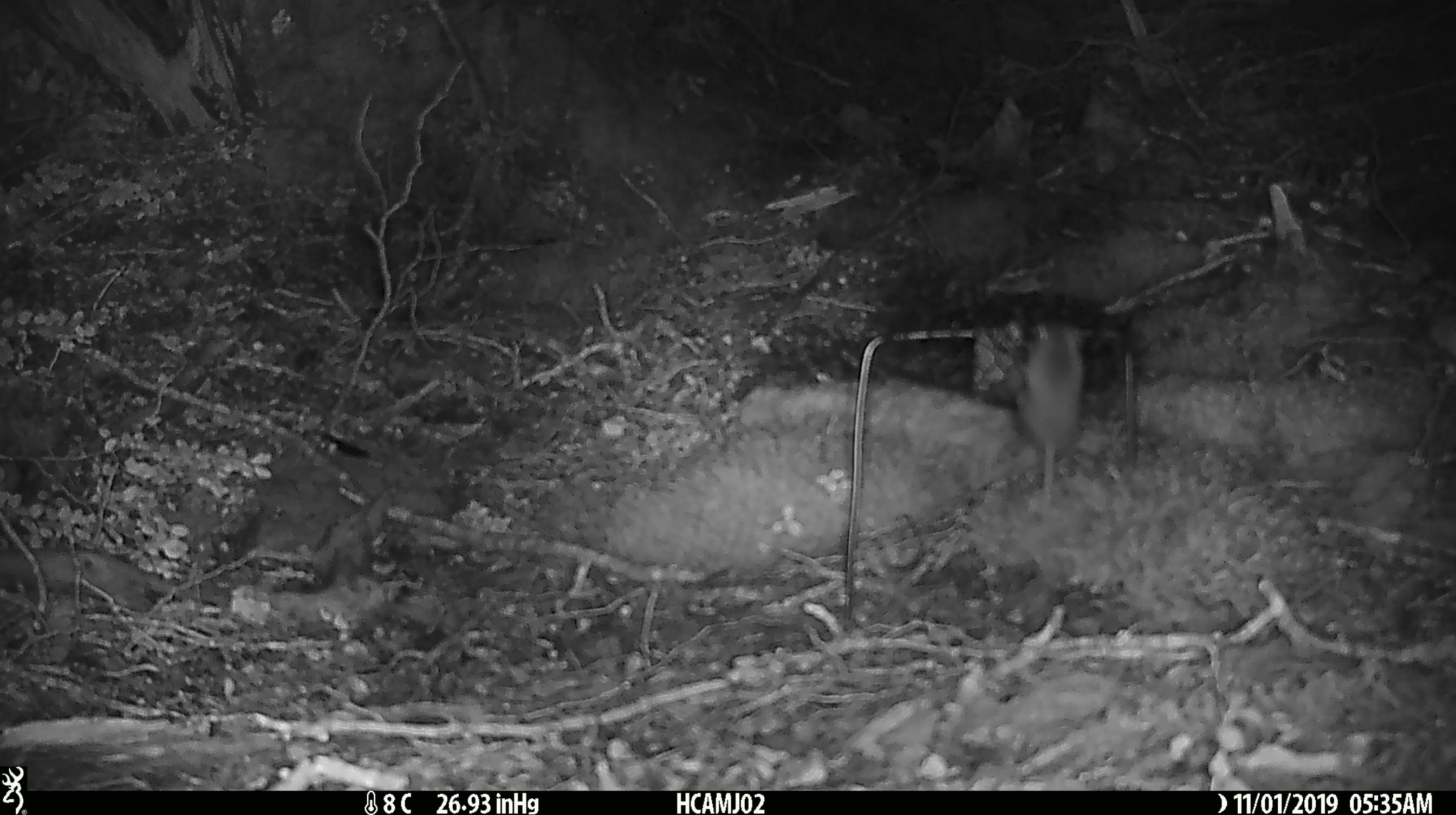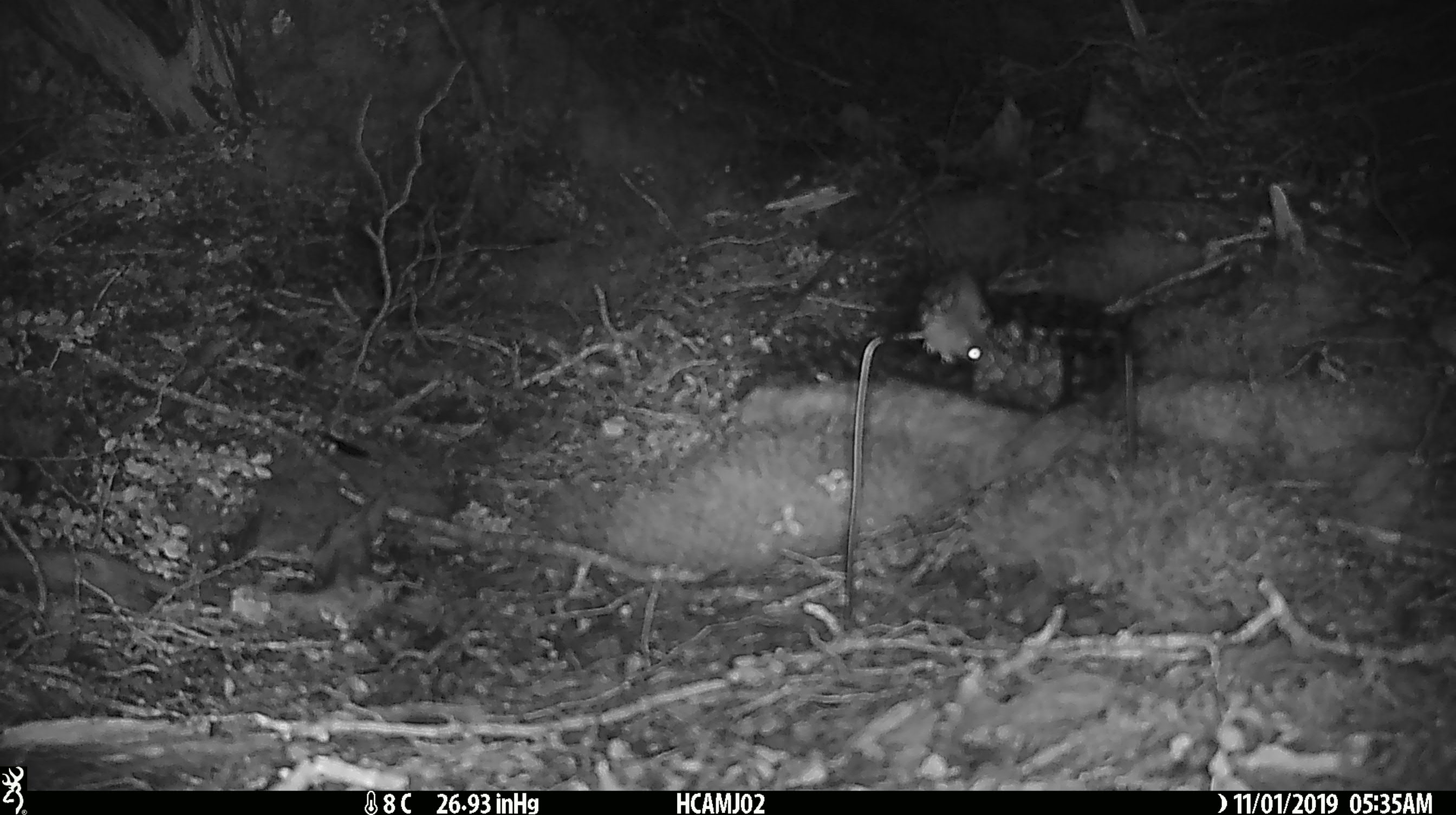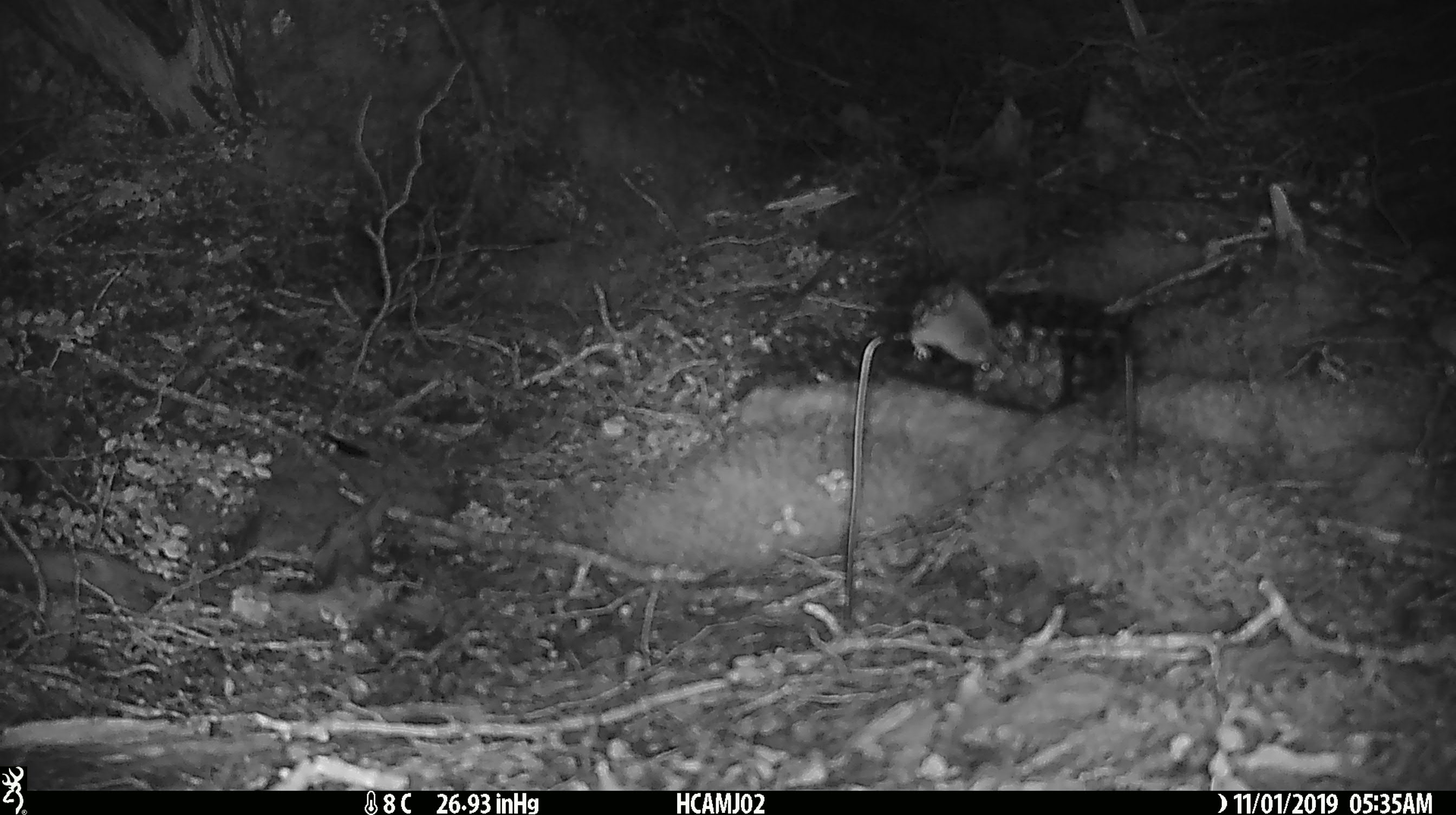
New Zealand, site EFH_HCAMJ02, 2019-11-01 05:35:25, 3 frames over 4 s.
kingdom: Animalia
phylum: Chordata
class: Mammalia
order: Rodentia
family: Muridae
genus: Mus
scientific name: Mus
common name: mouse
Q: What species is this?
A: Mouse (Mus).